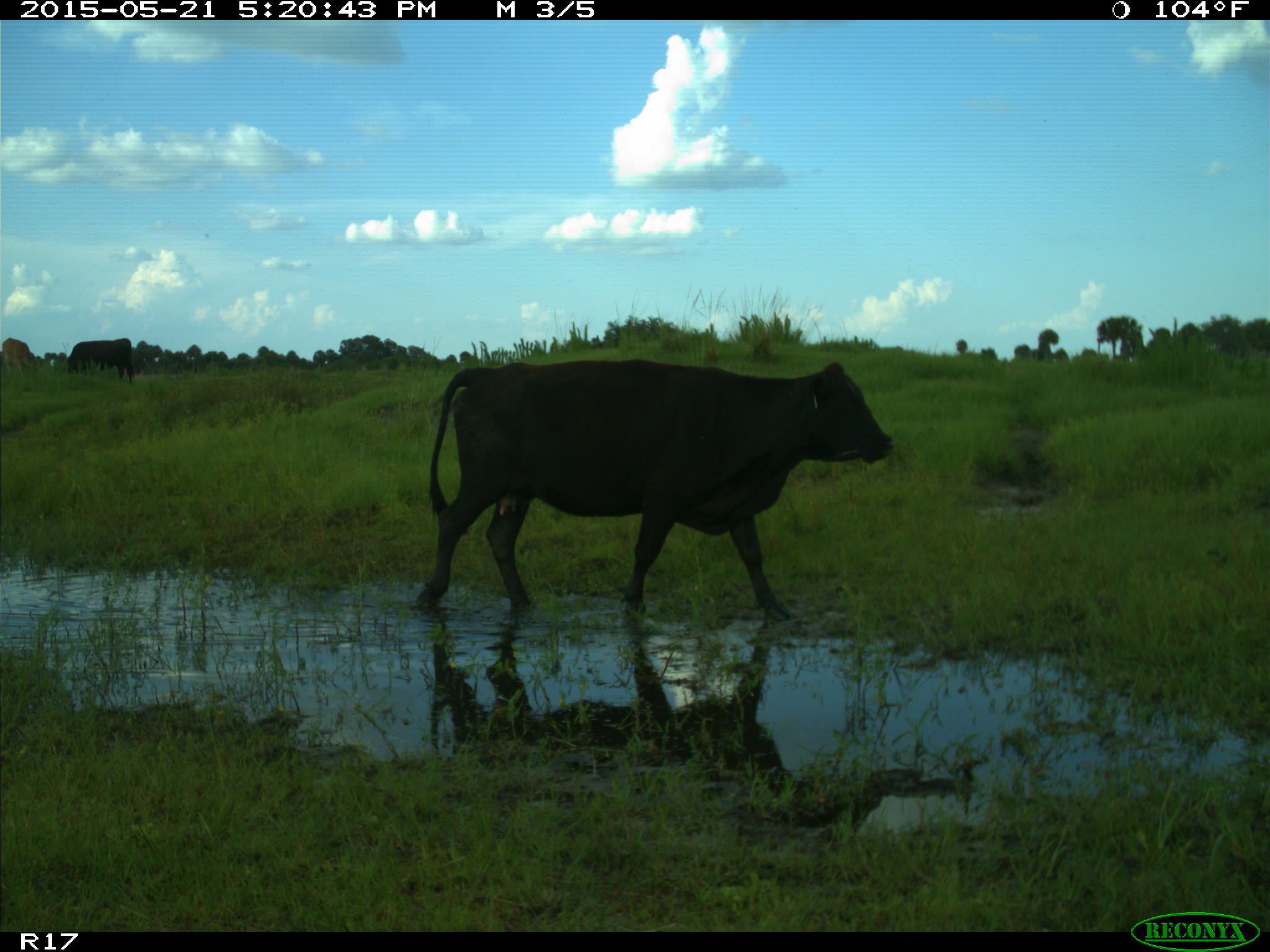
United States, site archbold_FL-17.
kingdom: Animalia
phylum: Chordata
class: Mammalia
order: Artiodactyla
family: Bovidae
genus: Bos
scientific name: Bos taurus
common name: domestic cow